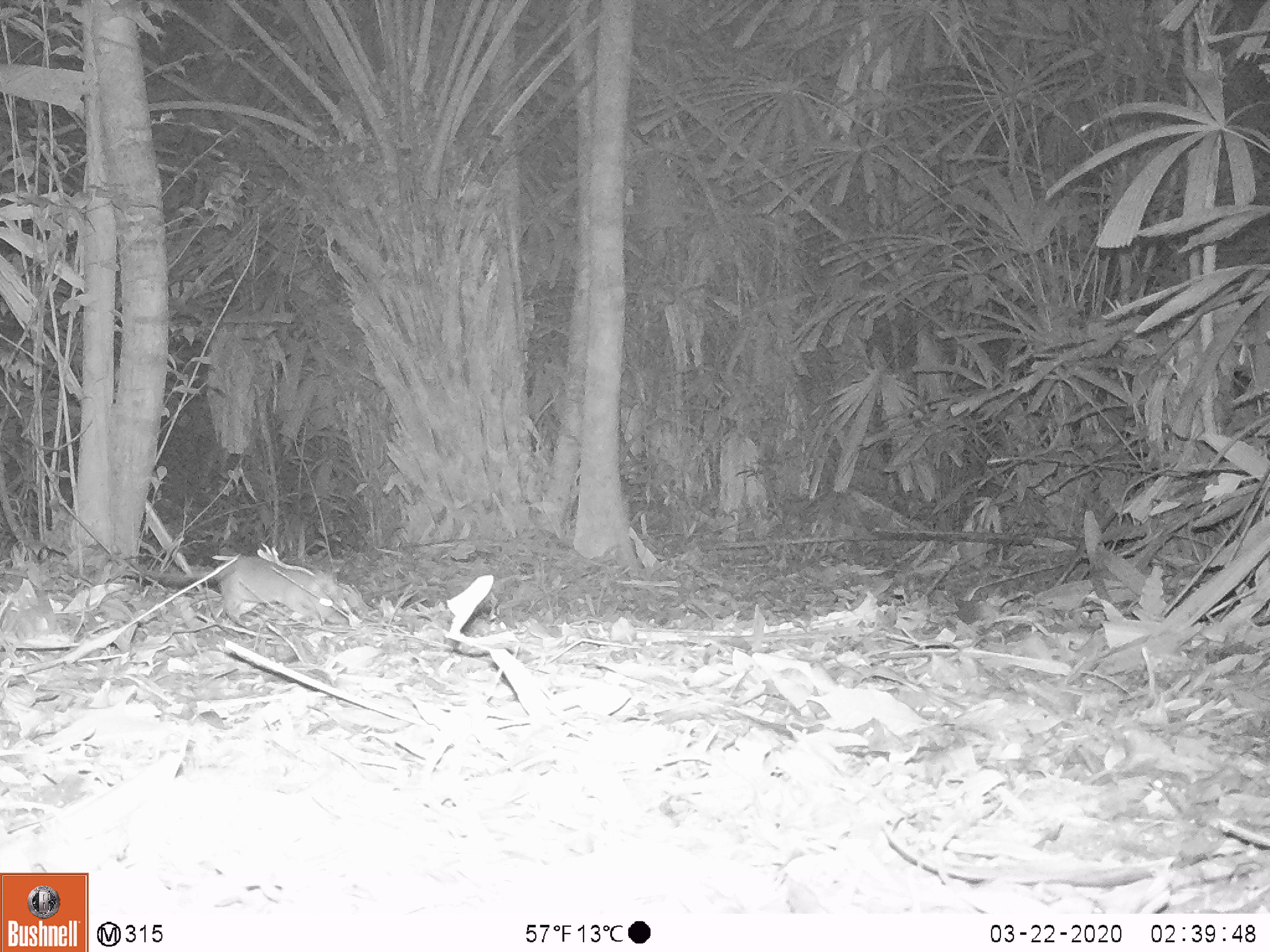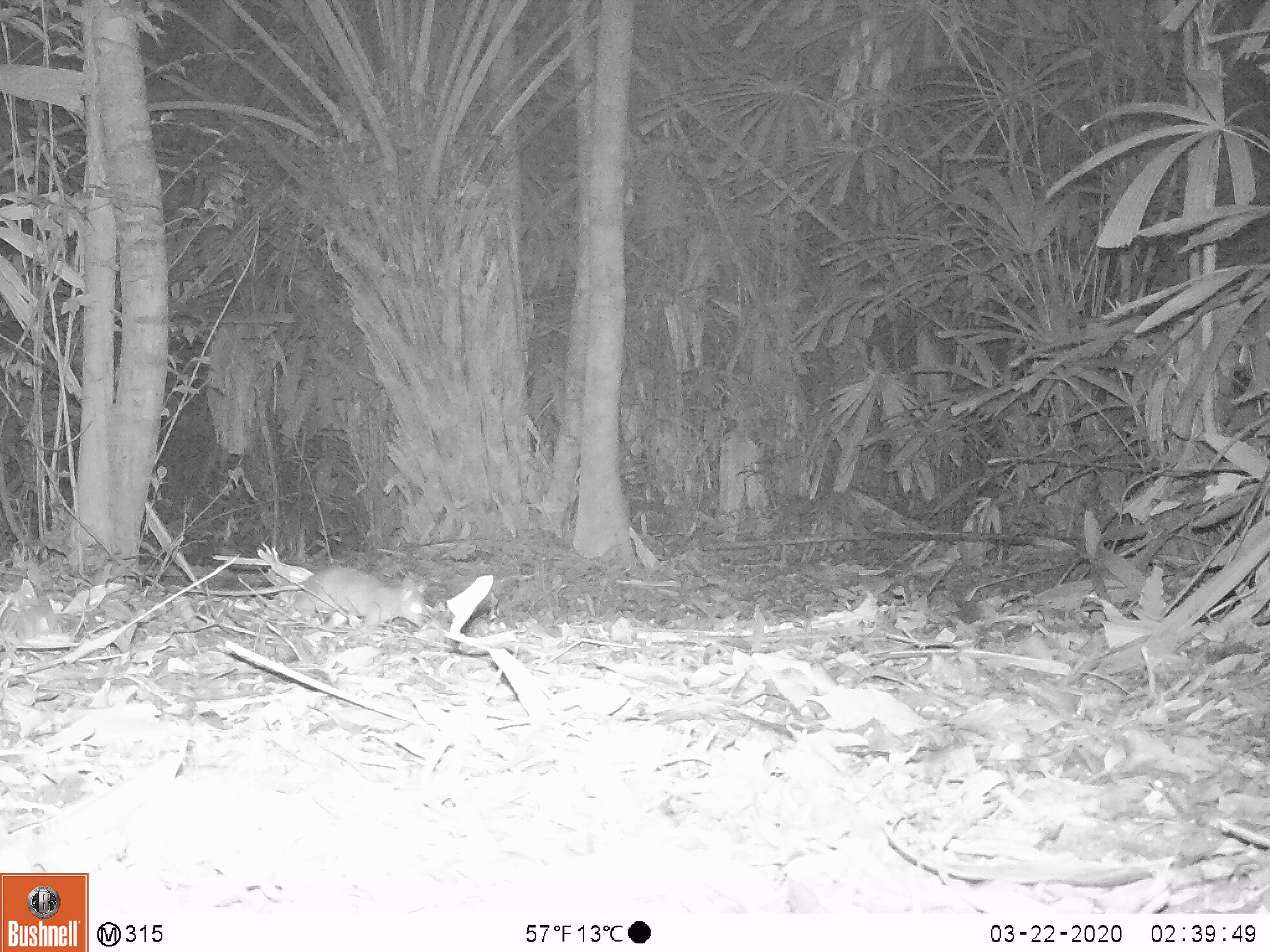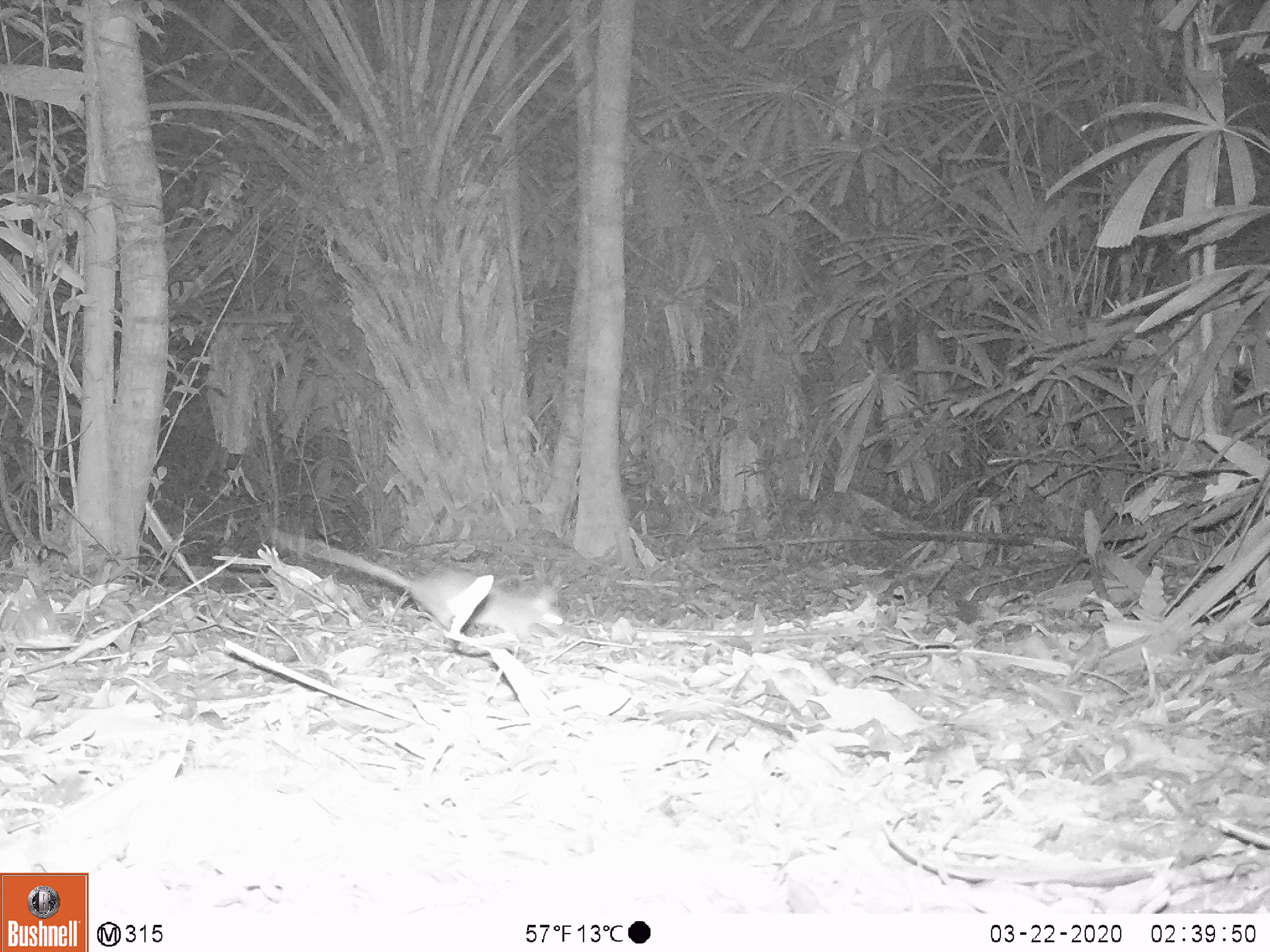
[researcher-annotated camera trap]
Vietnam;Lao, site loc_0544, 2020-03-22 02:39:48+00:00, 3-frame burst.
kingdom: Animalia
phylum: Chordata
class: Mammalia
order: Rodentia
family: Muridae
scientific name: Muridae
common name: old-world mice and rats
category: unidentified murid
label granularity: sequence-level